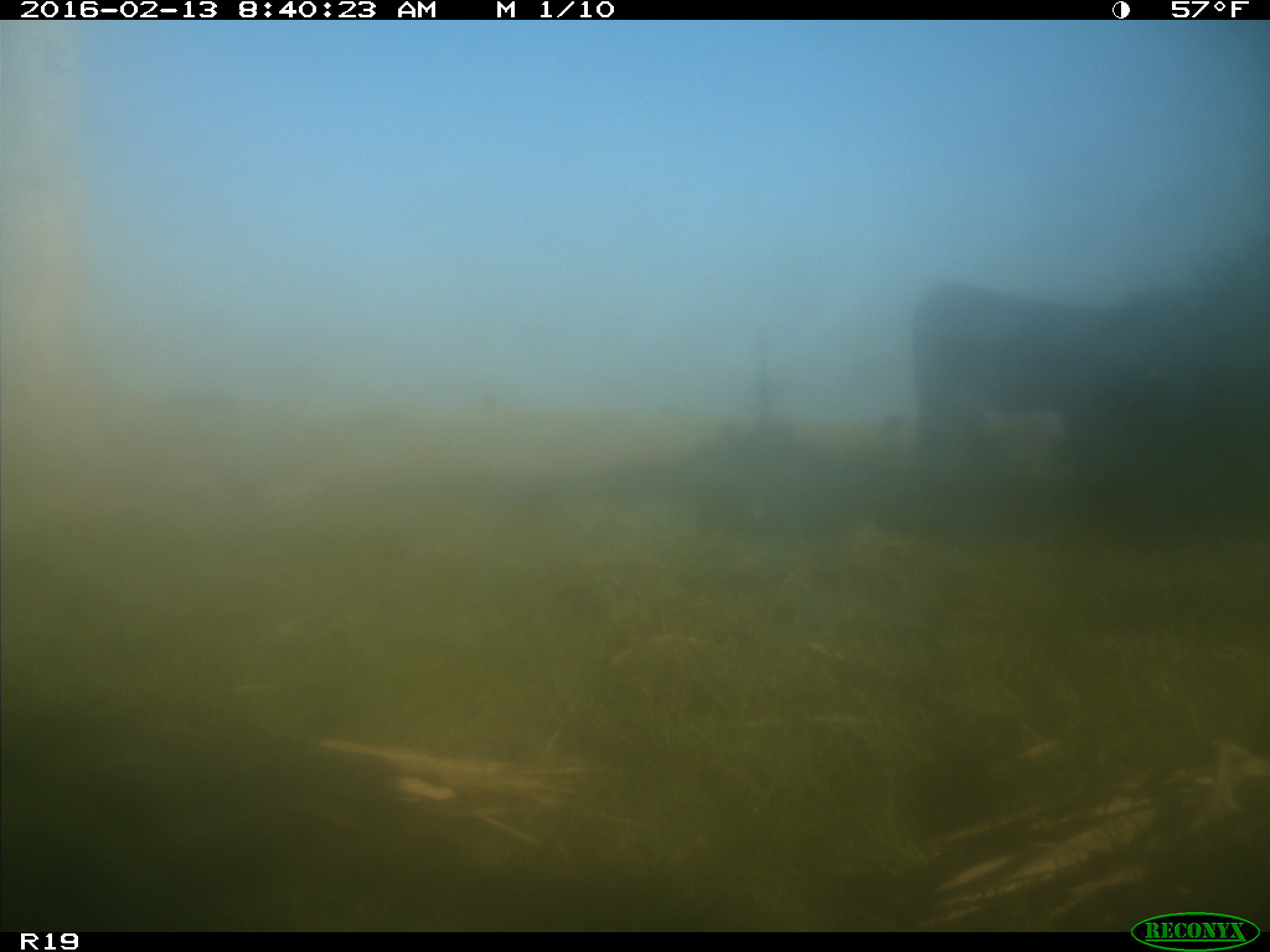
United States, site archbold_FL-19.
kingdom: Animalia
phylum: Chordata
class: Mammalia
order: Artiodactyla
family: Bovidae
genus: Bos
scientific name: Bos taurus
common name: domestic cow